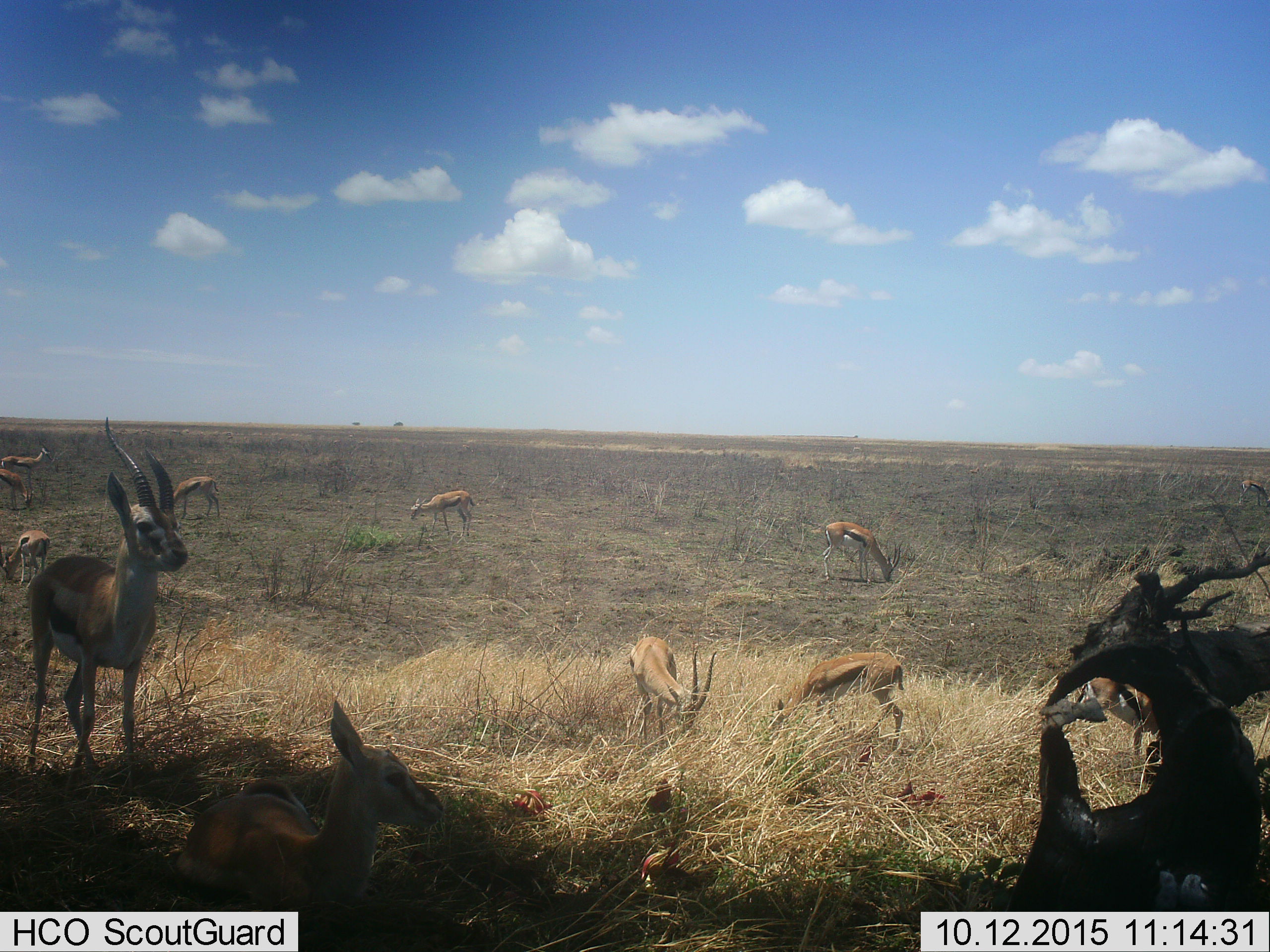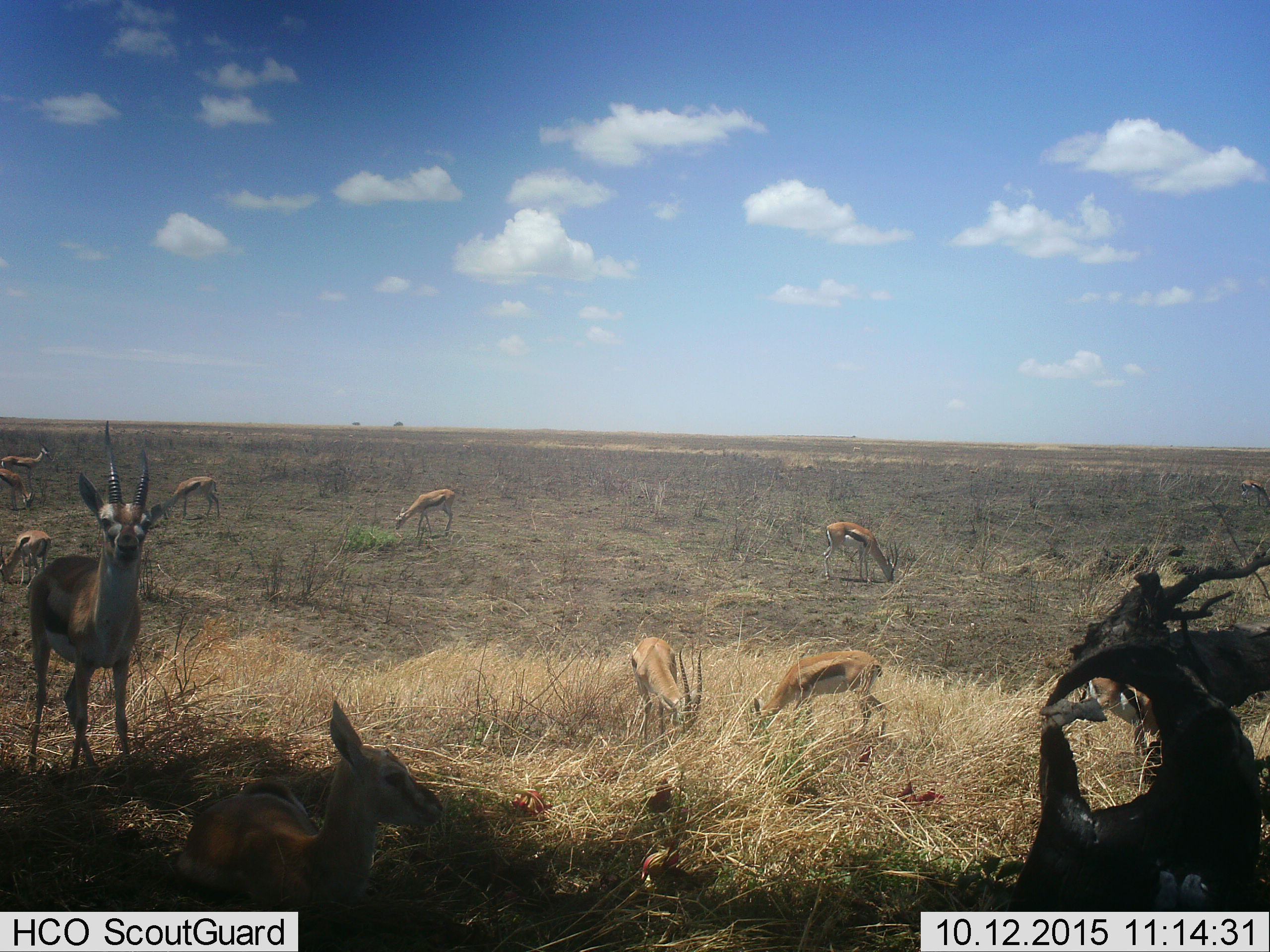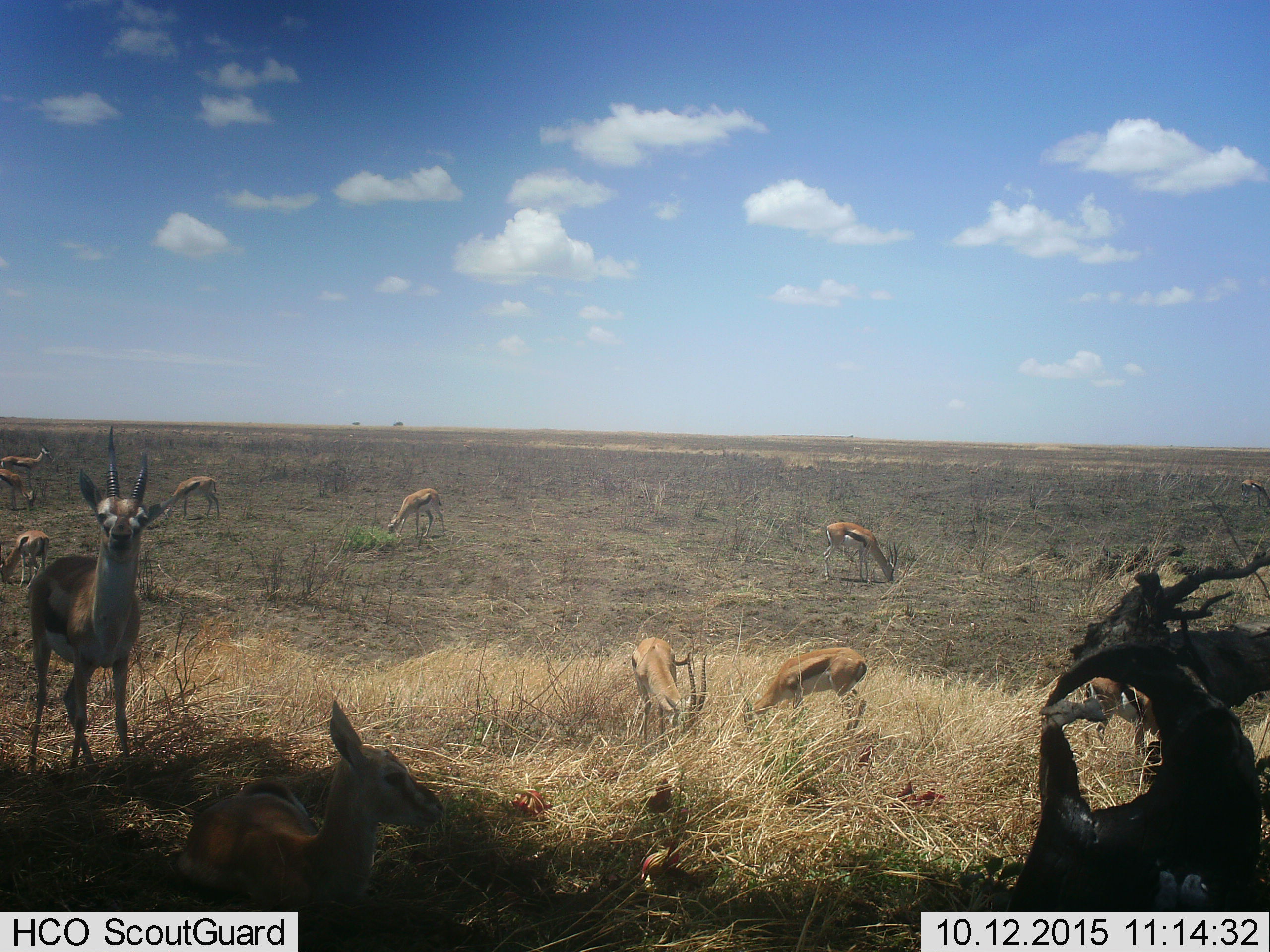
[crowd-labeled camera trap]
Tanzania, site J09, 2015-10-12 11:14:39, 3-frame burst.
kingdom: Animalia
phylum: Chordata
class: Mammalia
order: Artiodactyla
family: Bovidae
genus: Eudorcas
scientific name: Eudorcas thomsonii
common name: thomson's gazelle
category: gazellethomsons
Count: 11-50.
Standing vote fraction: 89%.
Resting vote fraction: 78%.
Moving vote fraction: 22%.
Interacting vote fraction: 0%.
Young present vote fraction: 11%.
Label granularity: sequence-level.